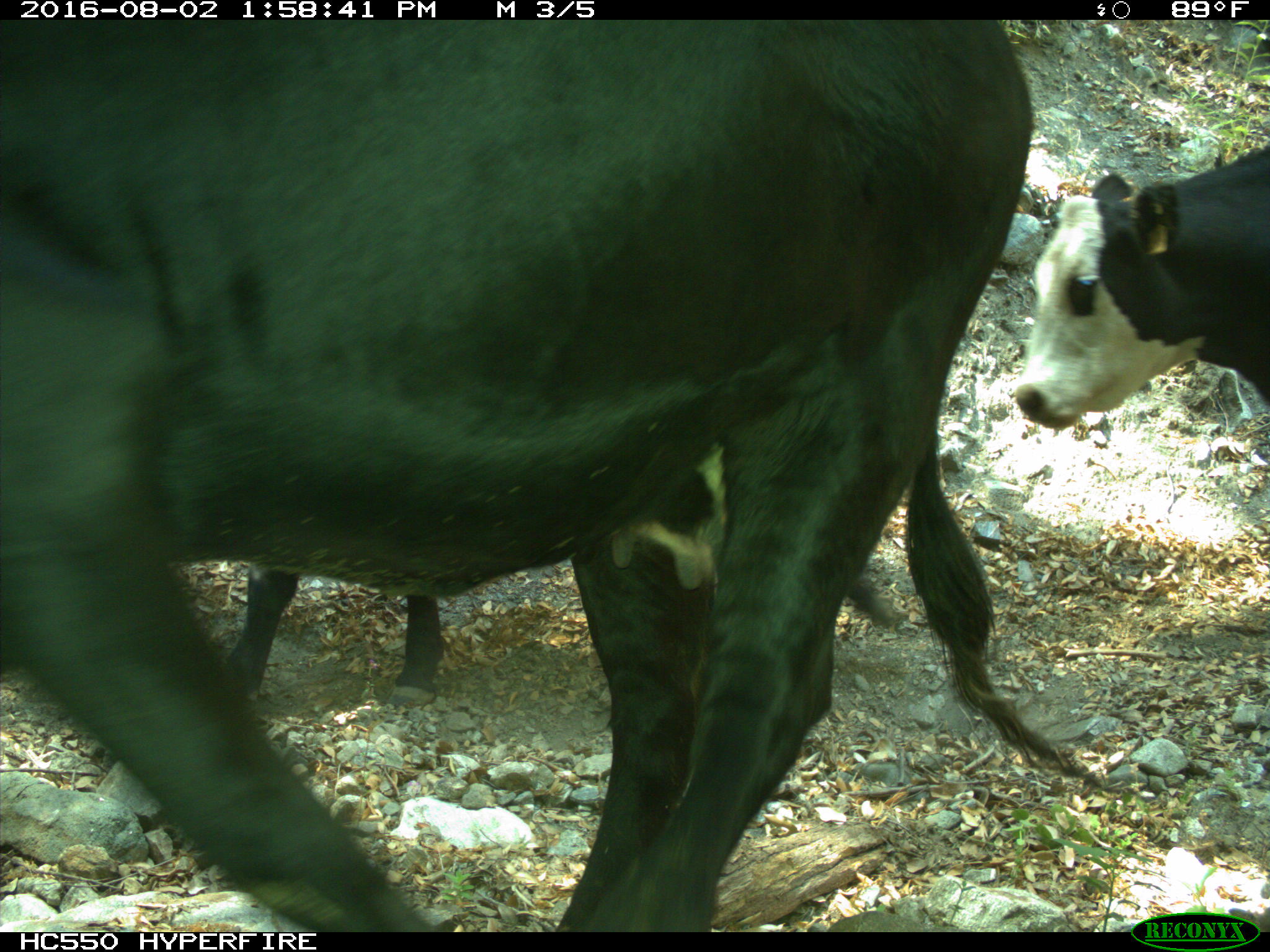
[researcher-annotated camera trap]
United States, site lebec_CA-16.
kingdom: Animalia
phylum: Chordata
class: Mammalia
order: Artiodactyla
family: Bovidae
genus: Bos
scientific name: Bos taurus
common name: domestic cow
Bos taurus (domestic cow).